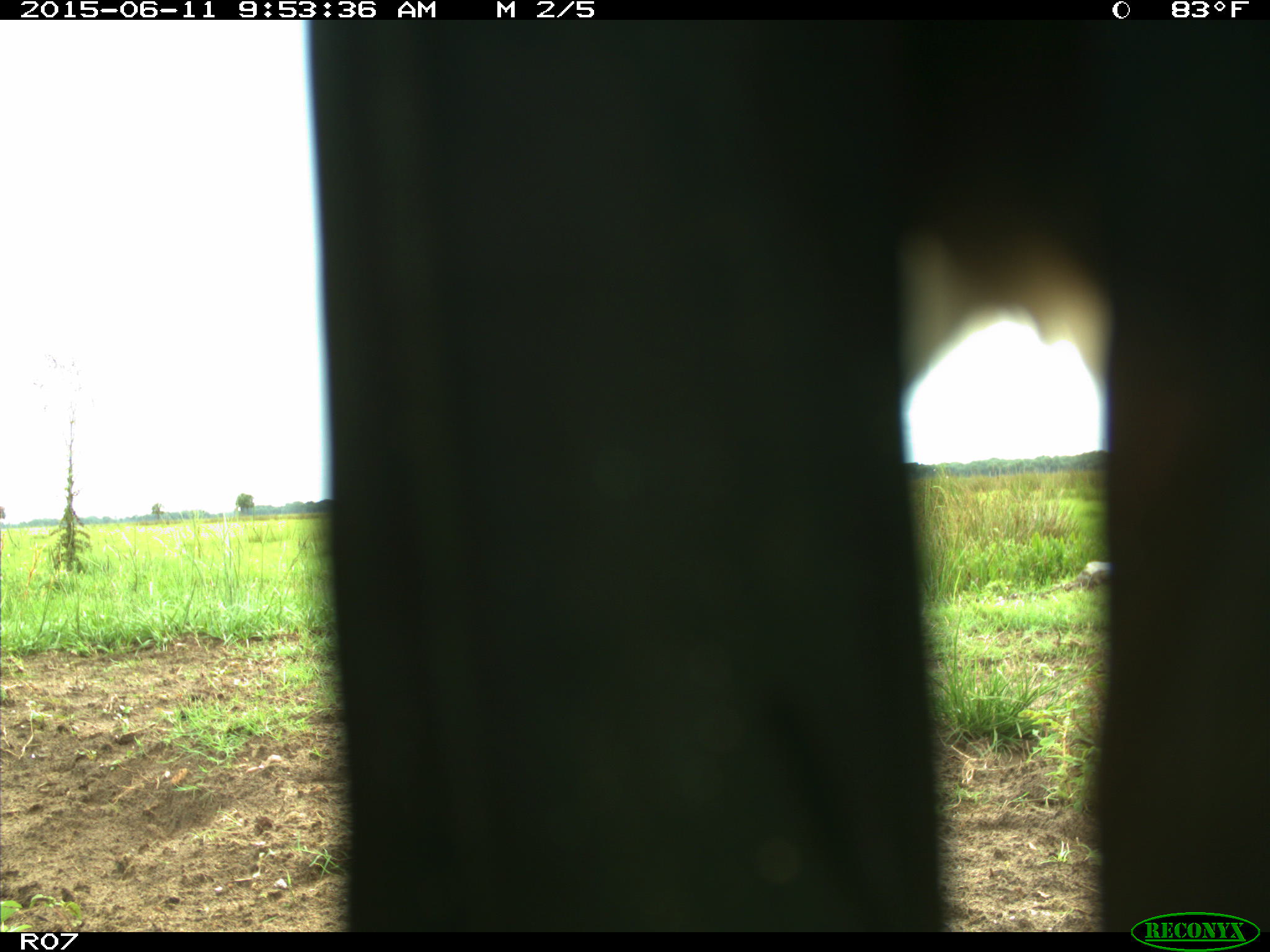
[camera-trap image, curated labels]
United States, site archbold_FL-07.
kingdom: Animalia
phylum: Chordata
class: Mammalia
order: Artiodactyla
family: Bovidae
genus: Bos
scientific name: Bos taurus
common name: domestic cow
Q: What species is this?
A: Bos taurus (domestic cow).